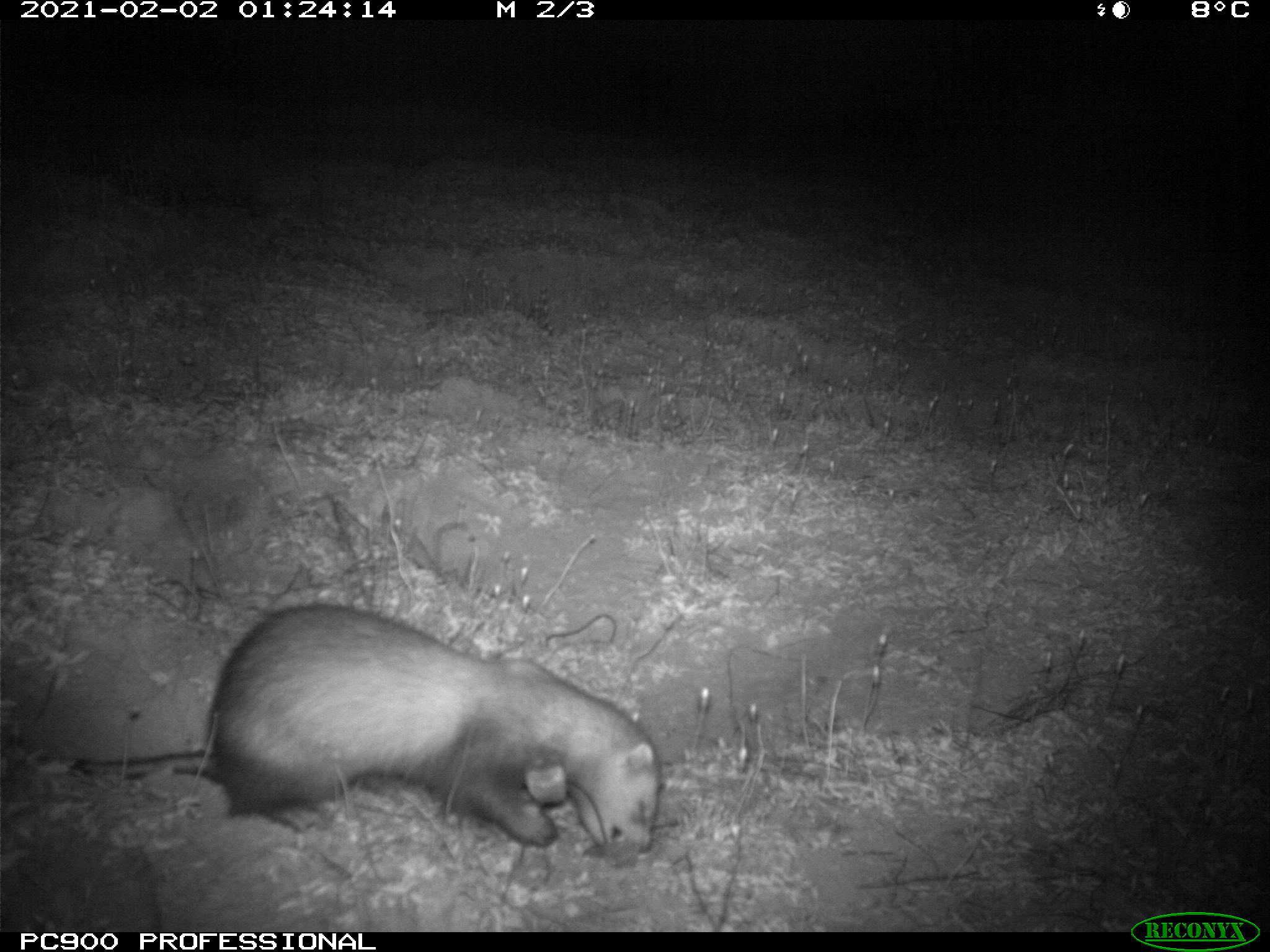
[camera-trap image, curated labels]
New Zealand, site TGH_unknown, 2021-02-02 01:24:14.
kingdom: Animalia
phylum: Chordata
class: Mammalia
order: Carnivora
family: Mustelidae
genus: Mustela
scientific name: Mustela furo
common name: ferret